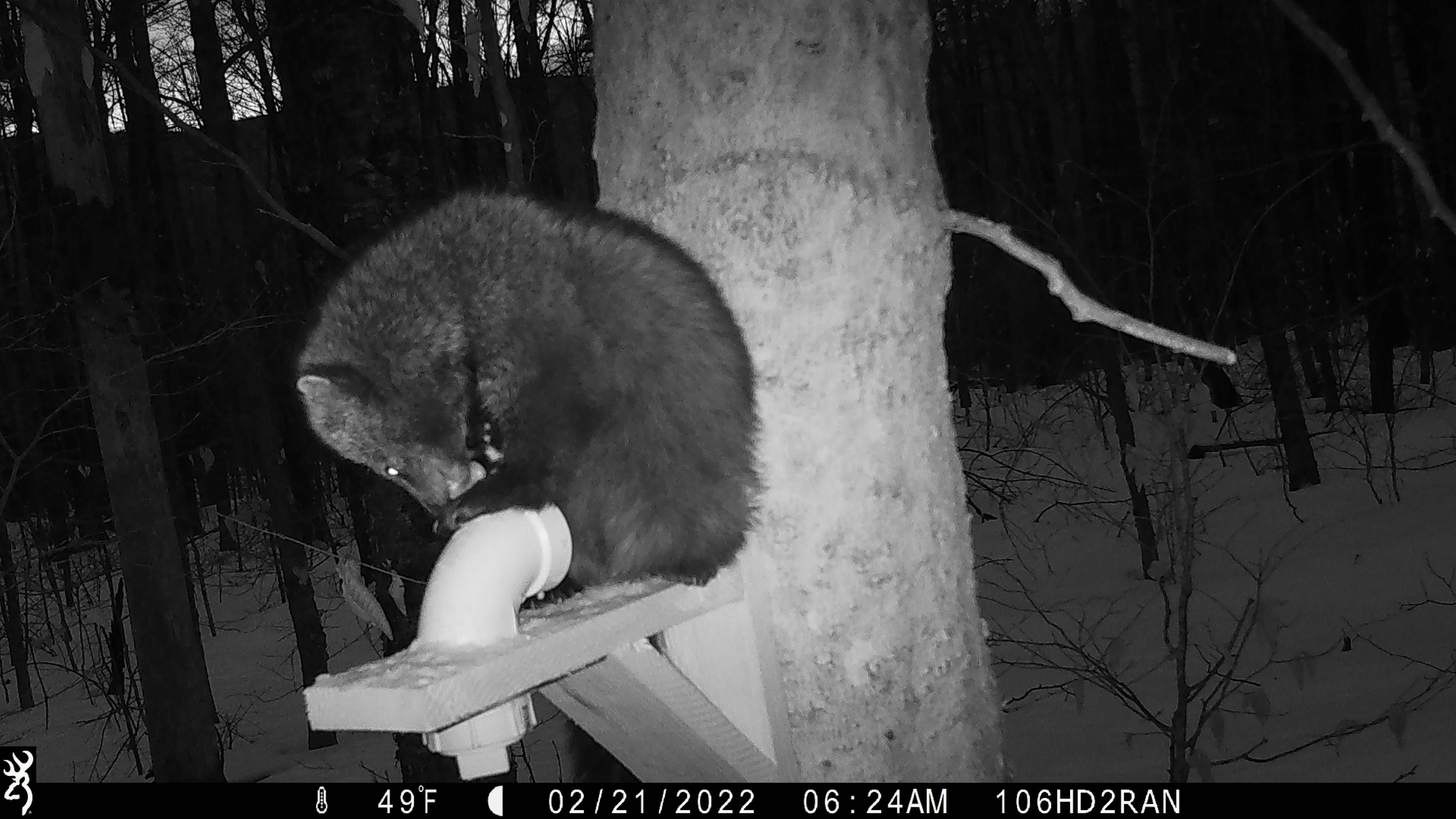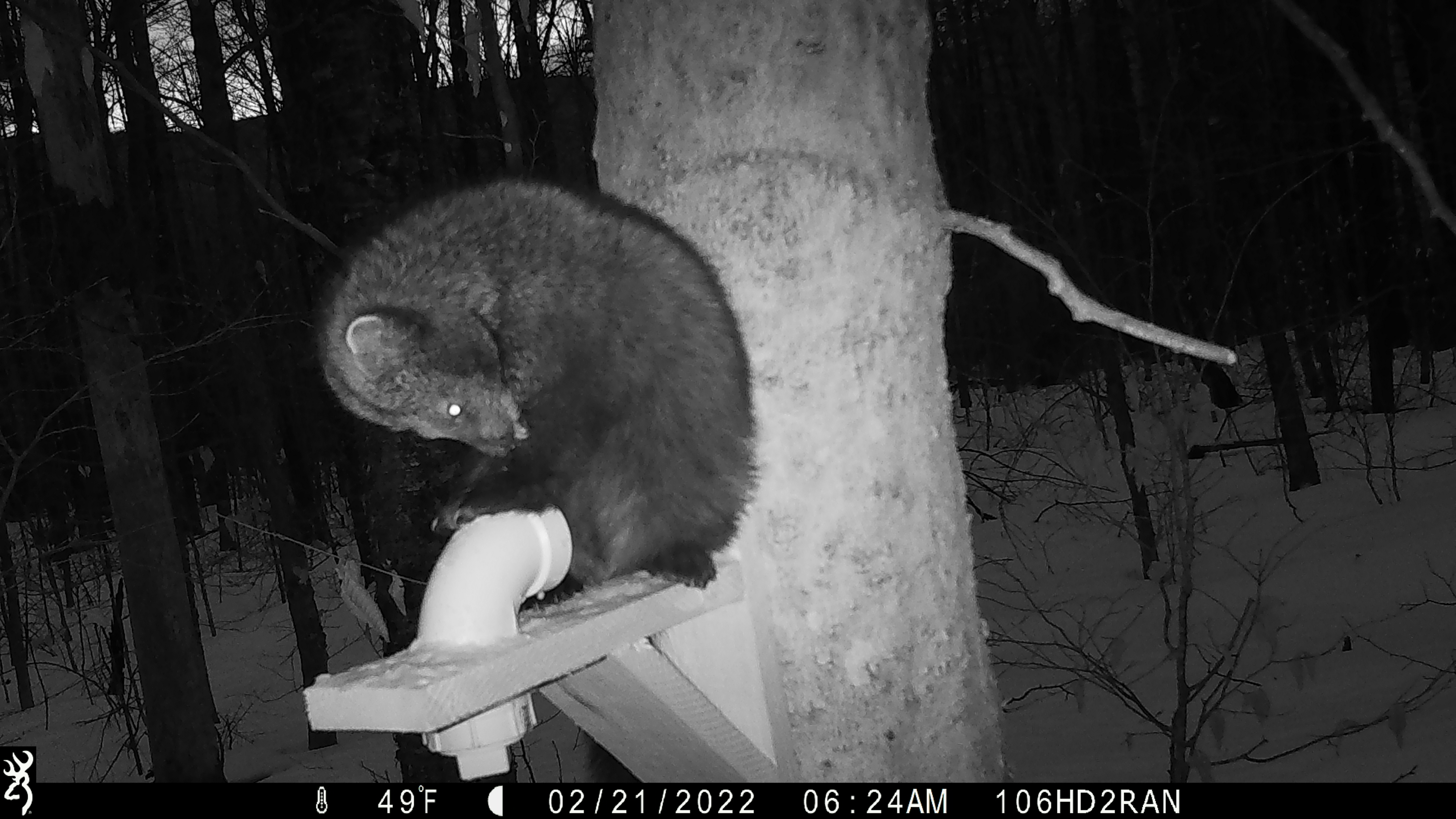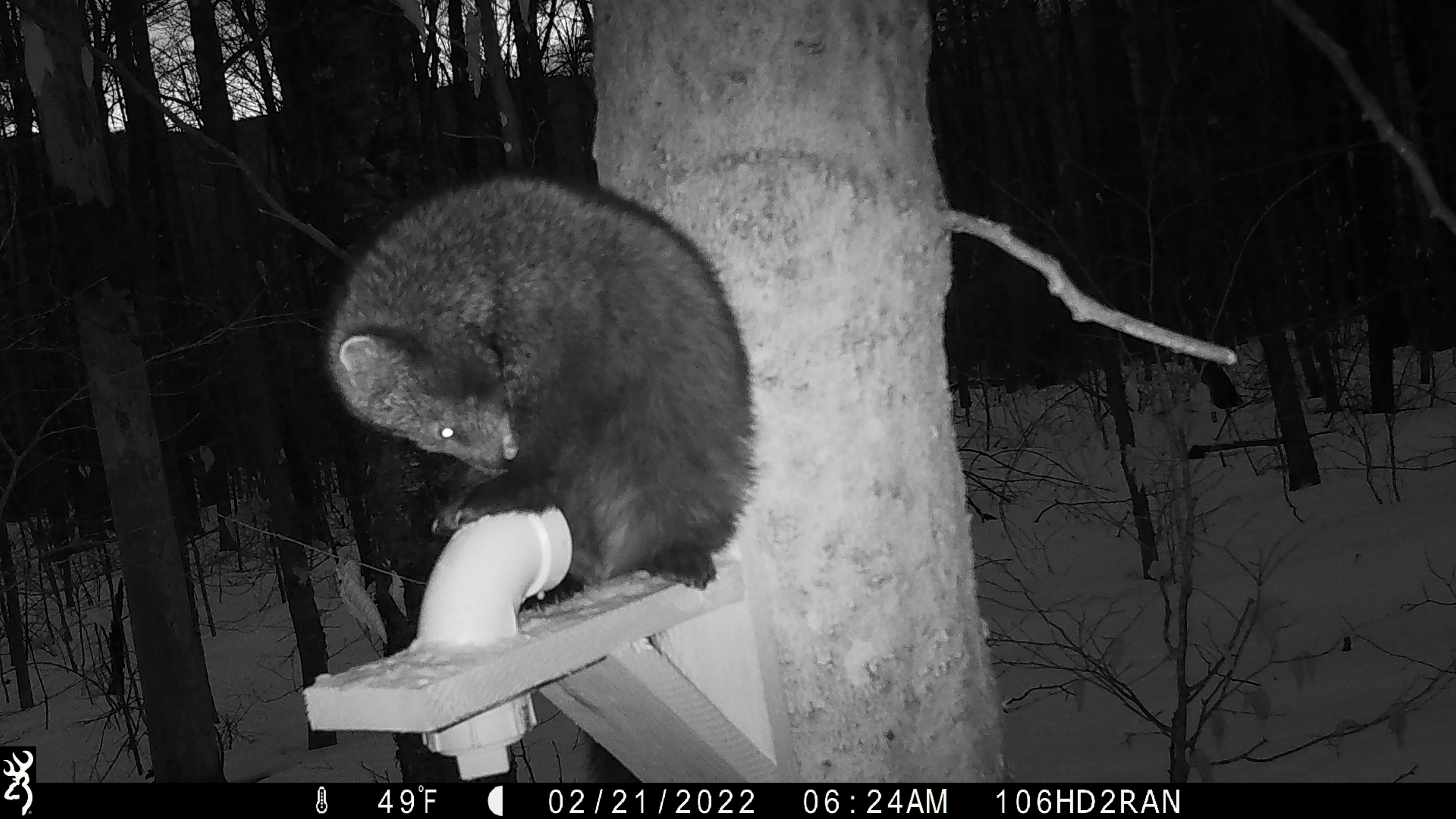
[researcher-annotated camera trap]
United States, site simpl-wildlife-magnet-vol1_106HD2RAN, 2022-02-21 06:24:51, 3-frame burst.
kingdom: Animalia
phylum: Chordata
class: Mammalia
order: Carnivora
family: Mustelidae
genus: Pekania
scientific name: Pekania pennanti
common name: fisher